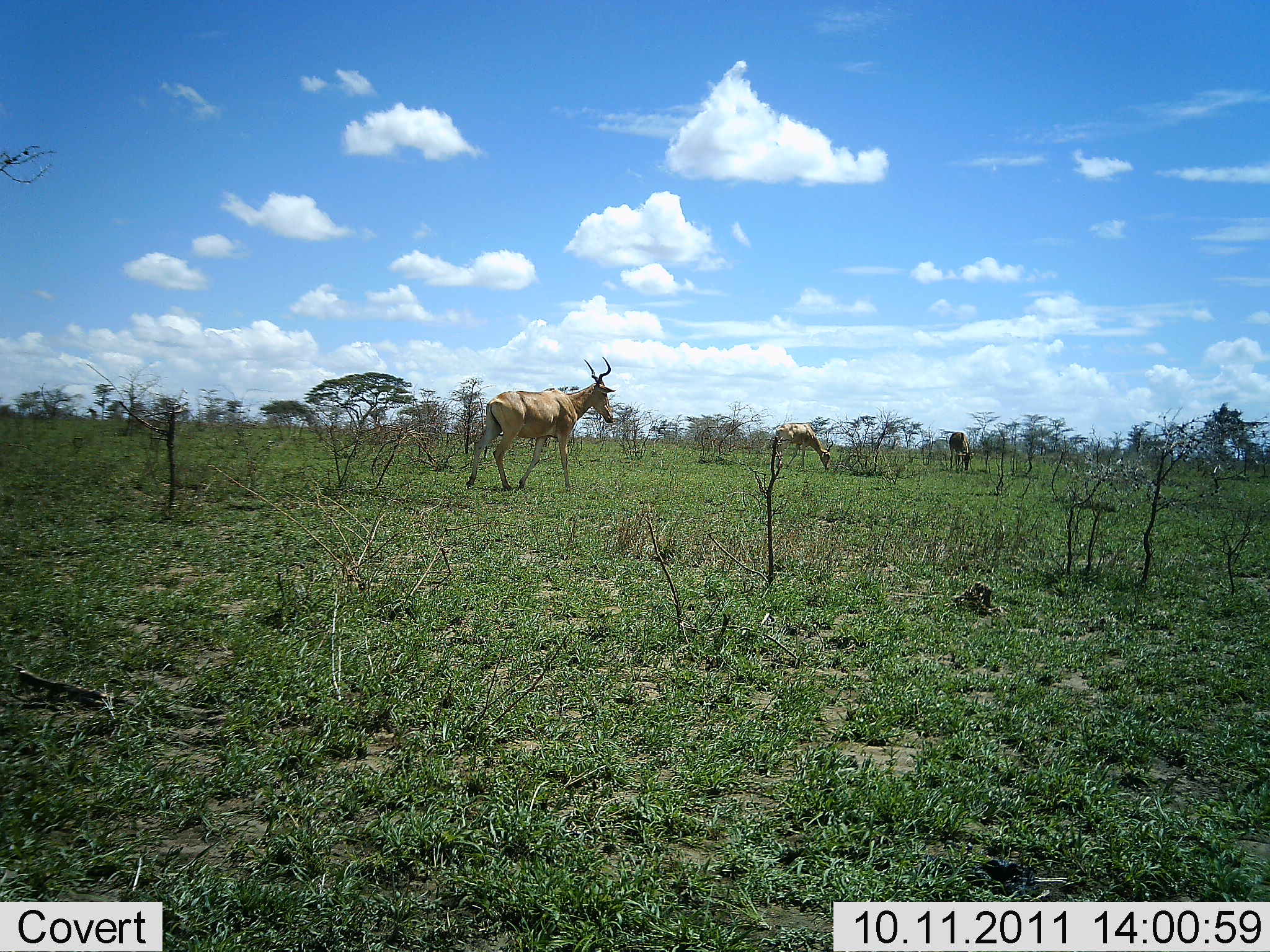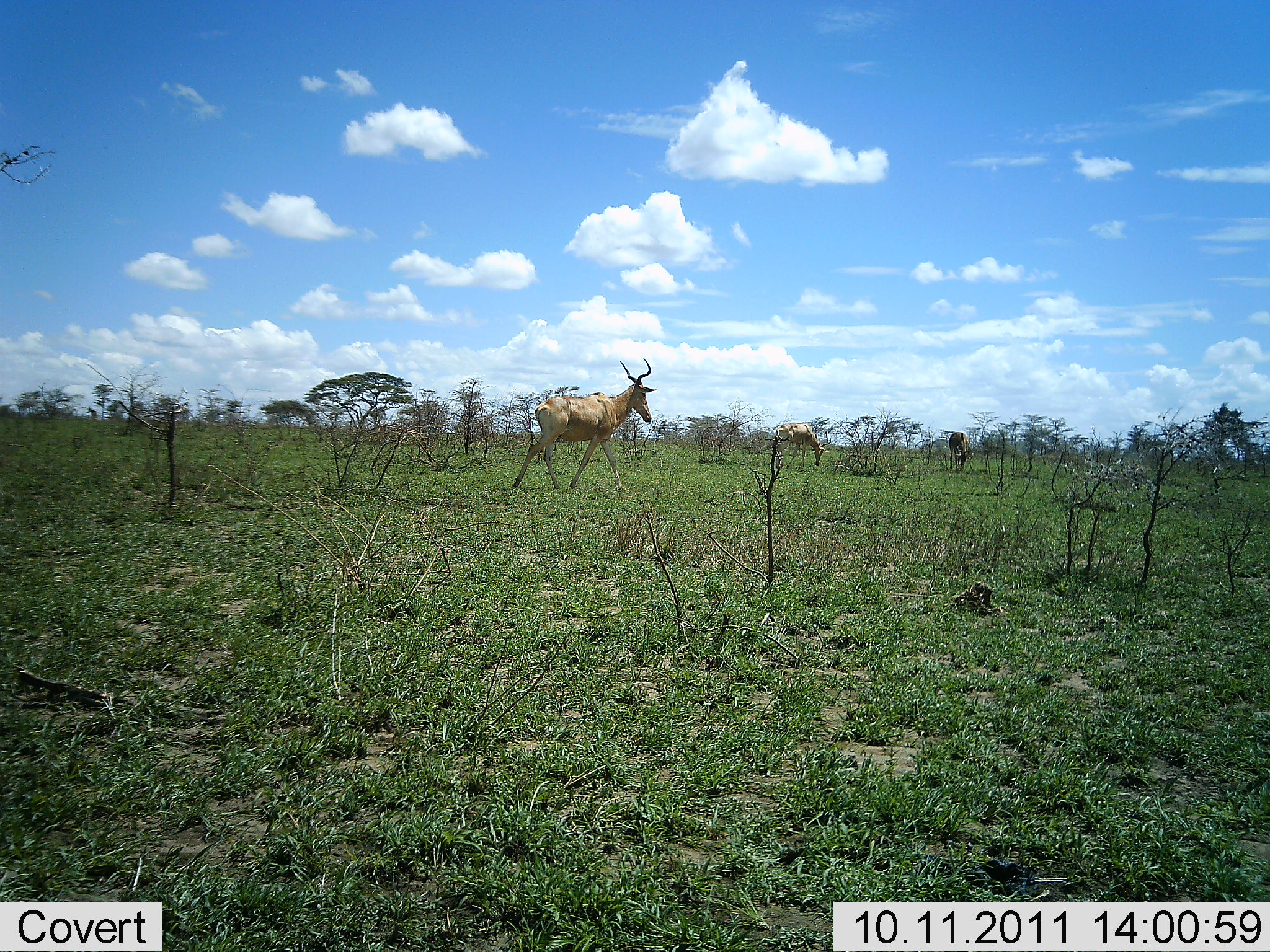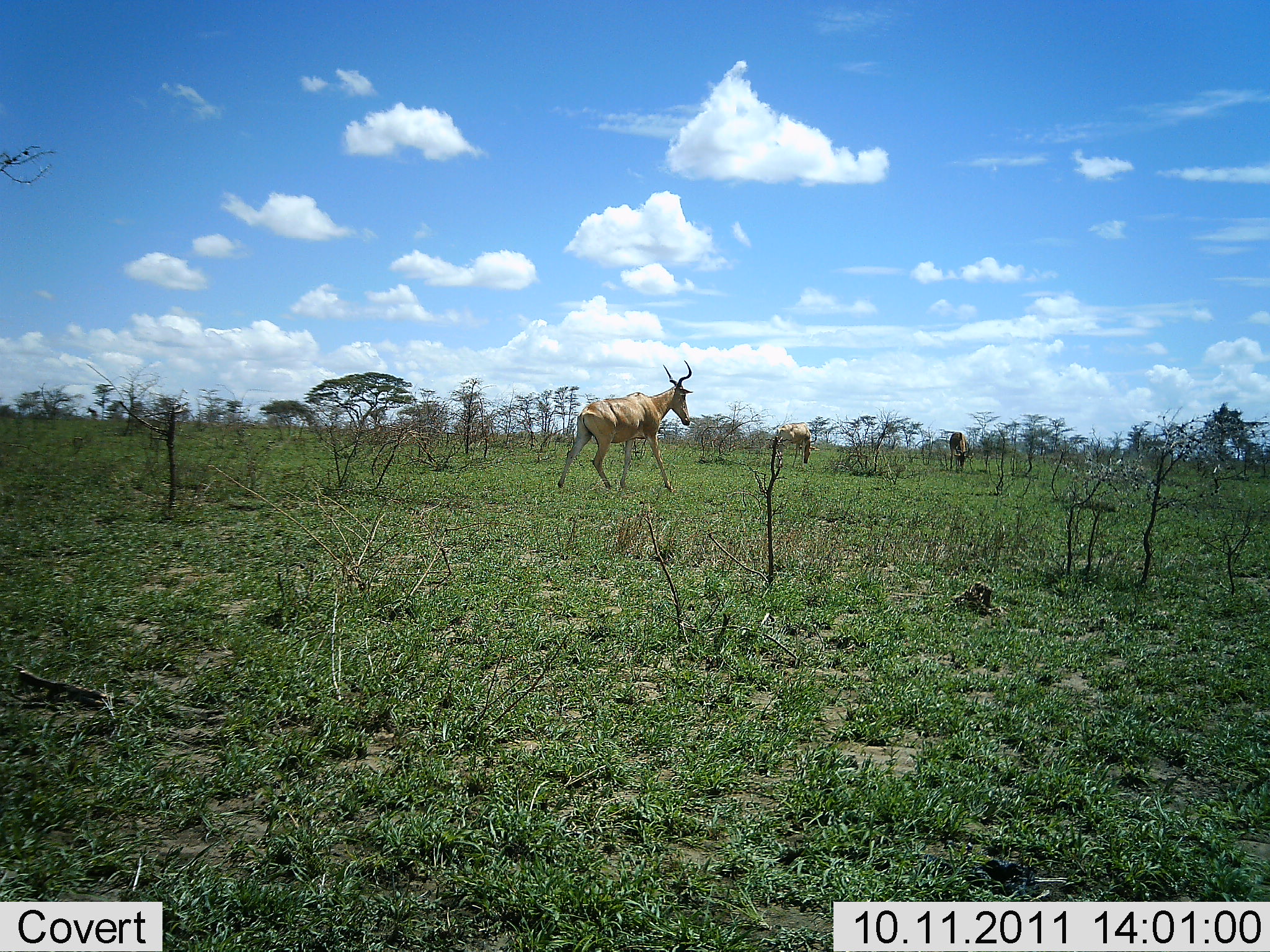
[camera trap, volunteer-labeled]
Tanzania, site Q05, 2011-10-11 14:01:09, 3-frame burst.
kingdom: Animalia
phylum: Chordata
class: Mammalia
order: Artiodactyla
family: Bovidae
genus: Alcelaphus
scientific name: Alcelaphus buselaphus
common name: hartebeest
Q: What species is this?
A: Hartebeest (Alcelaphus buselaphus).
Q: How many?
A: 3.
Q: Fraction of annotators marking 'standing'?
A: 27%.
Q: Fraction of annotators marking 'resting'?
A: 0%.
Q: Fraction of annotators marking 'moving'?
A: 93%.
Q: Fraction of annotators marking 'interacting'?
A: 0%.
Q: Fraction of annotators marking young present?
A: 0%.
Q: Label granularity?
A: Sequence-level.